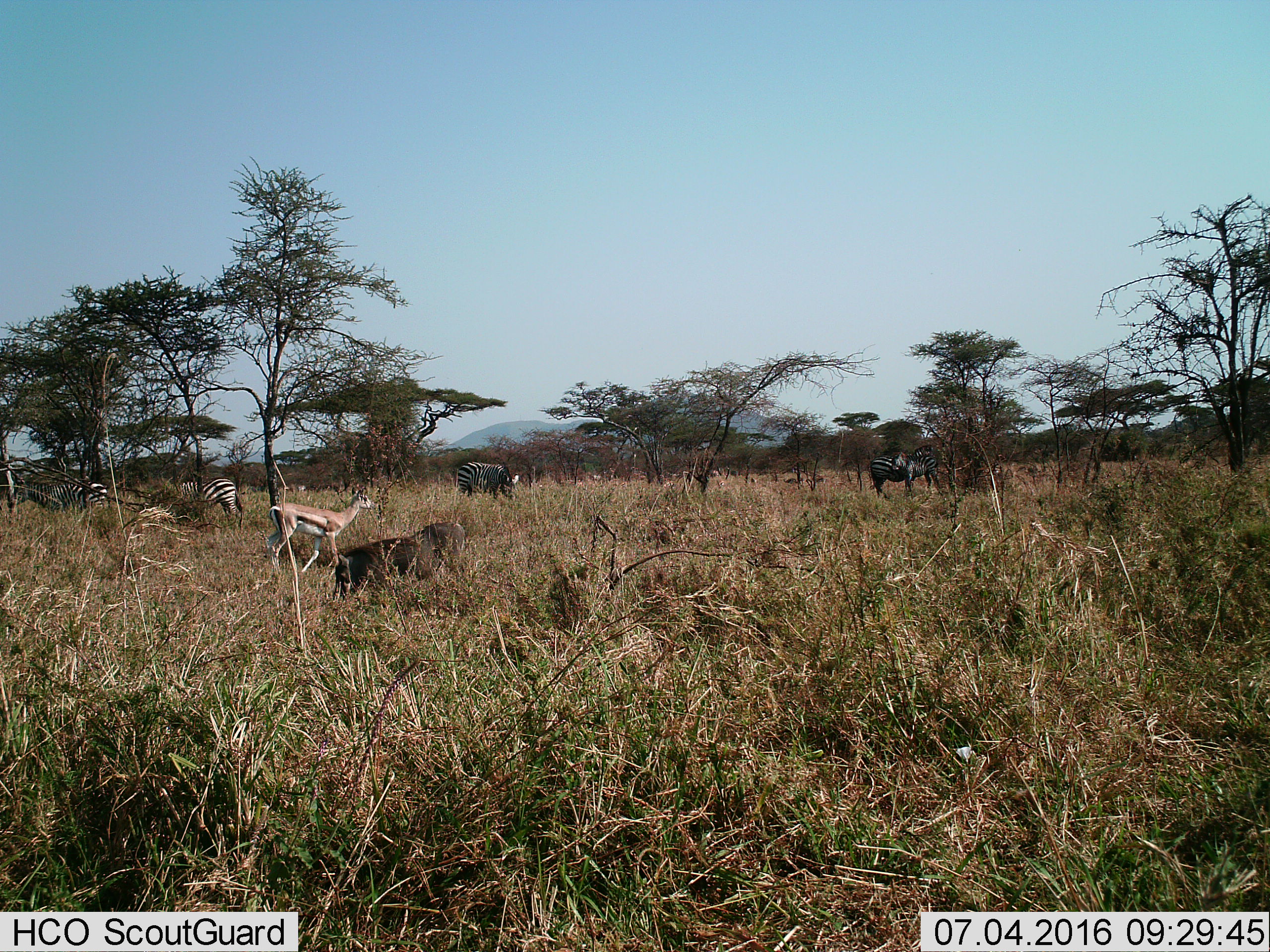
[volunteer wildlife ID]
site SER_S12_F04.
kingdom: Animalia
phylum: Chordata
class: Mammalia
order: Perissodactyla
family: Equidae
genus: Equus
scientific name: Equus quagga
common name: plains zebra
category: zebraplains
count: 5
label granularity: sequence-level